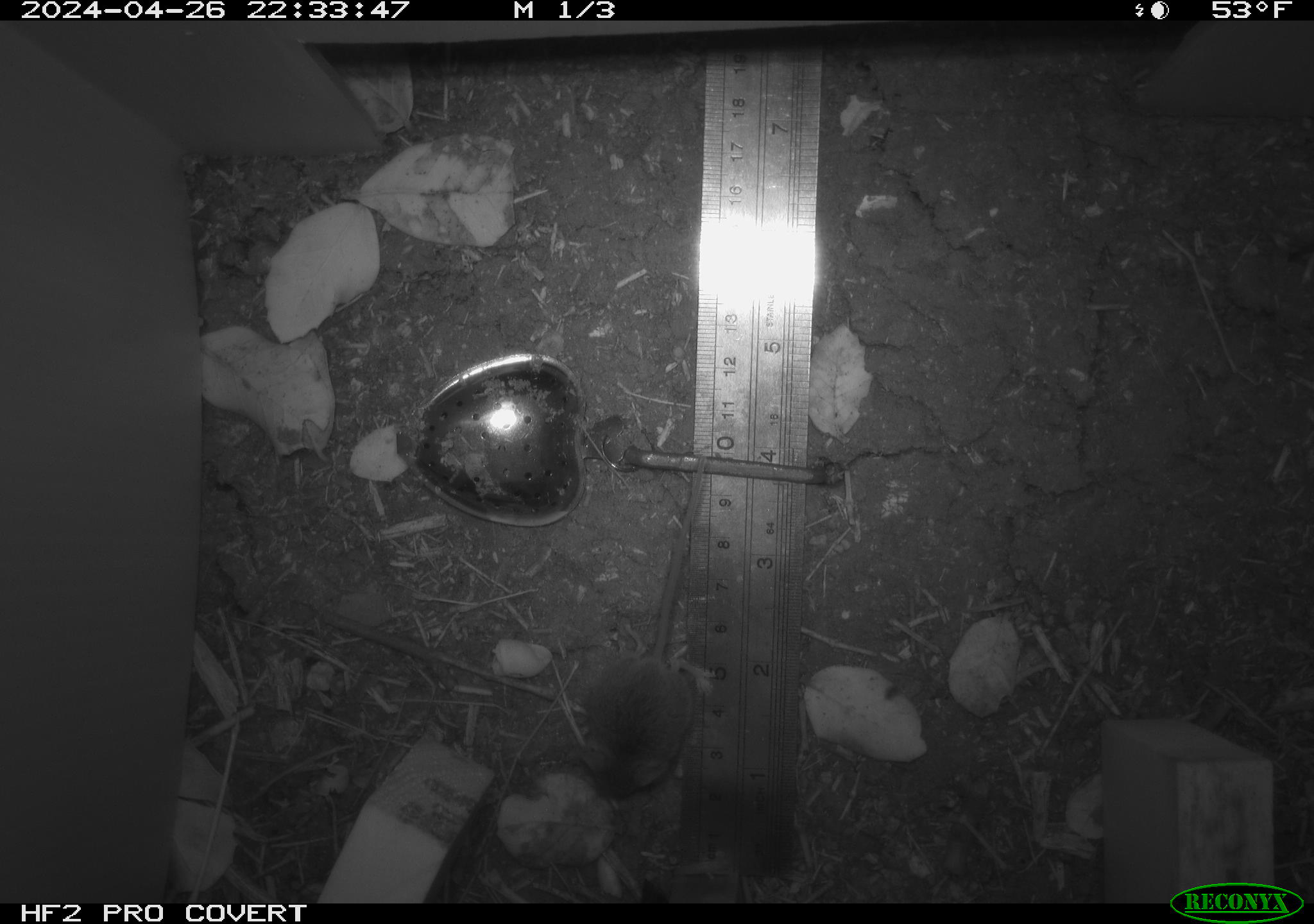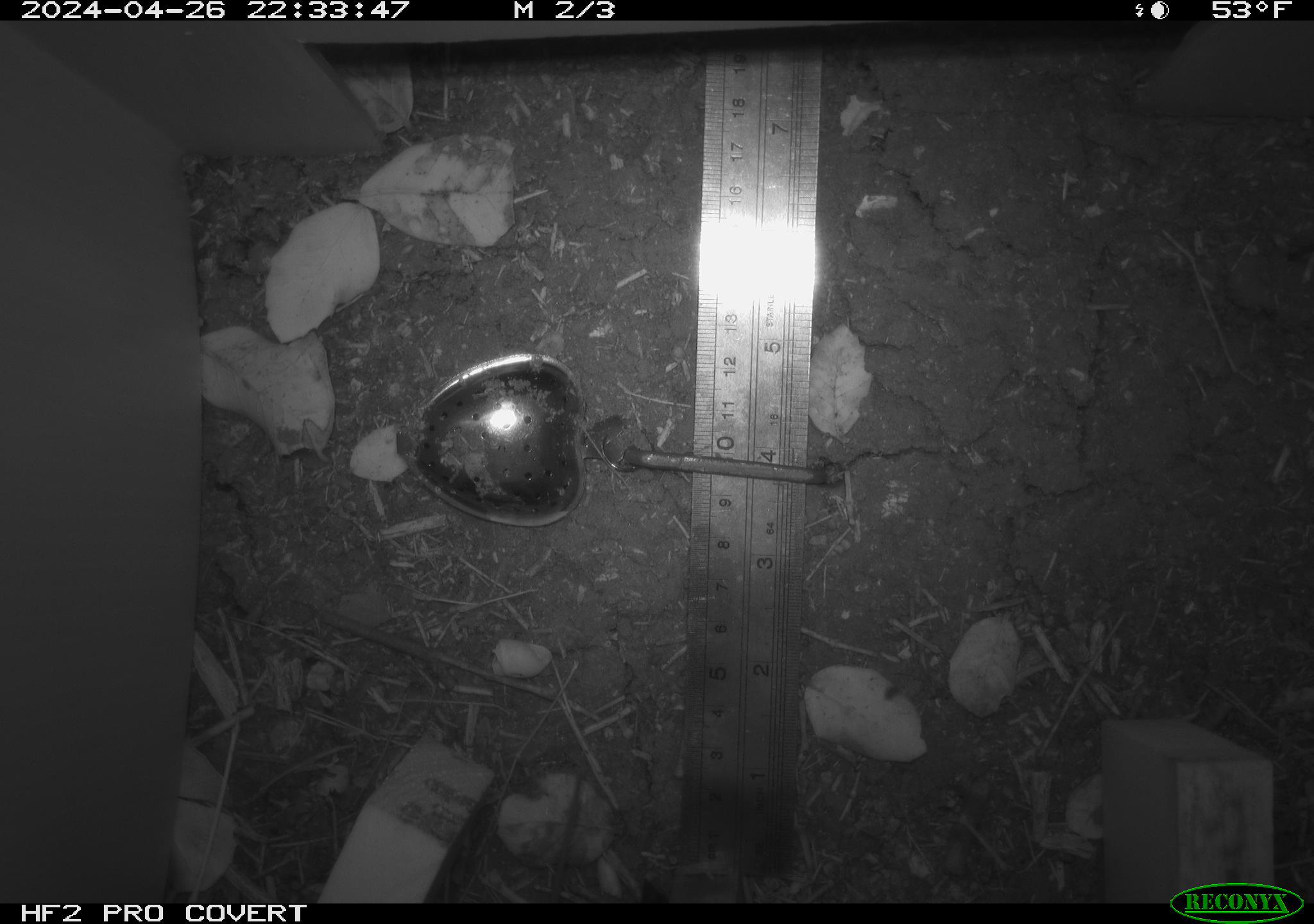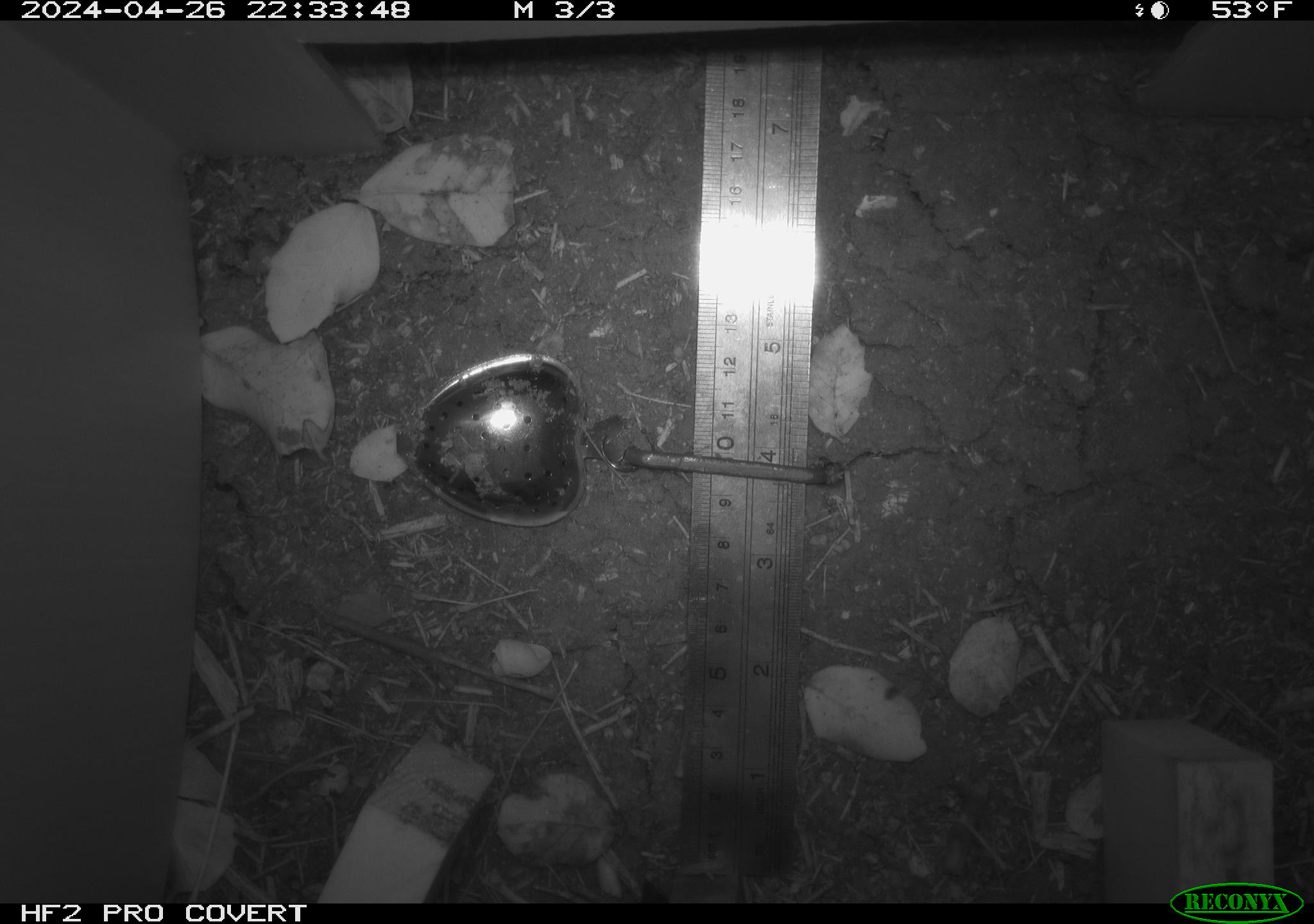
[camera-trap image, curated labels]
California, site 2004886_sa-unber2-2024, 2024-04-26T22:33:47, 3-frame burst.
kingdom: Animalia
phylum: Chordata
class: Mammalia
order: Rodentia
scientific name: Rodentia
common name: mouse species